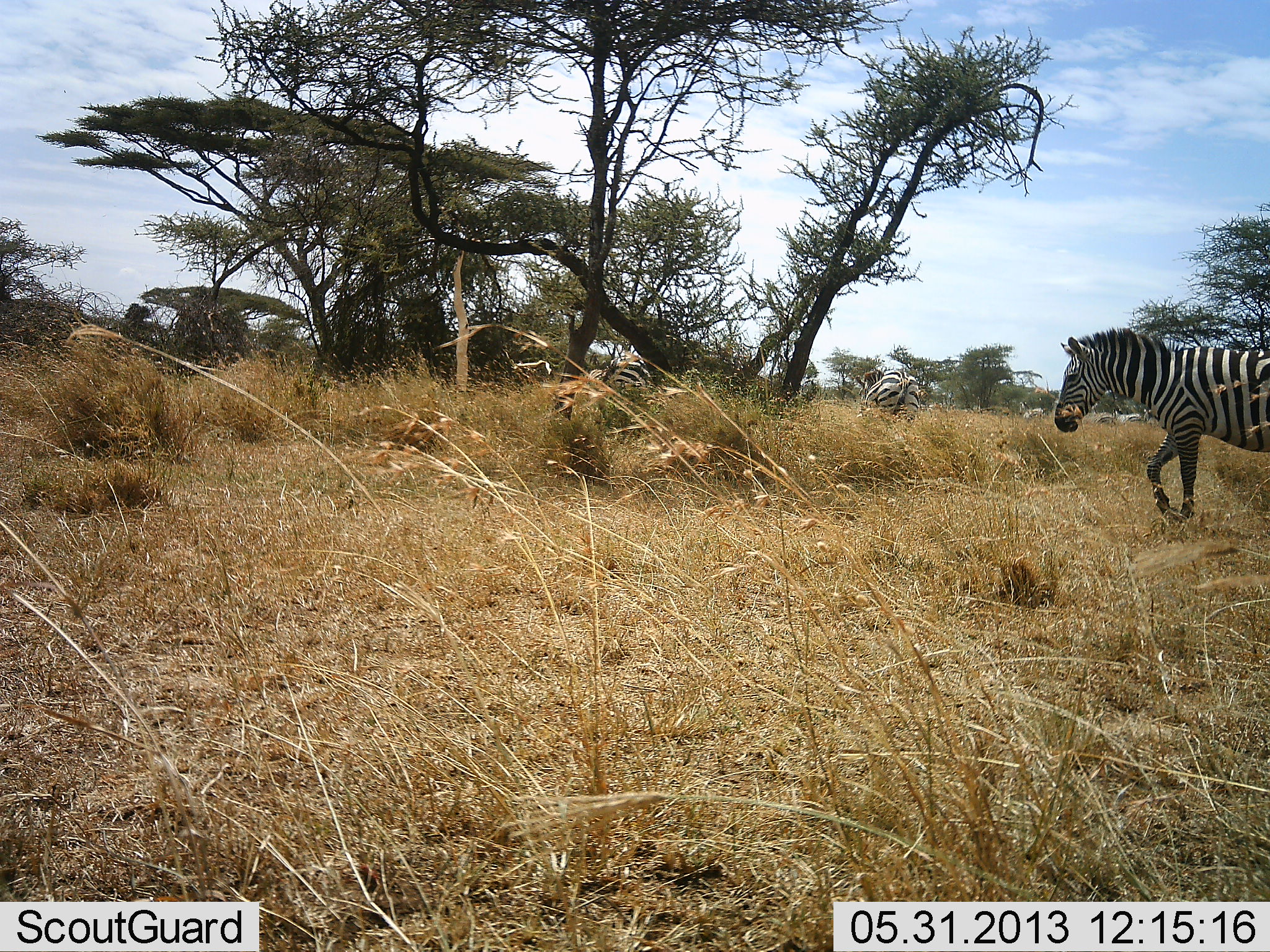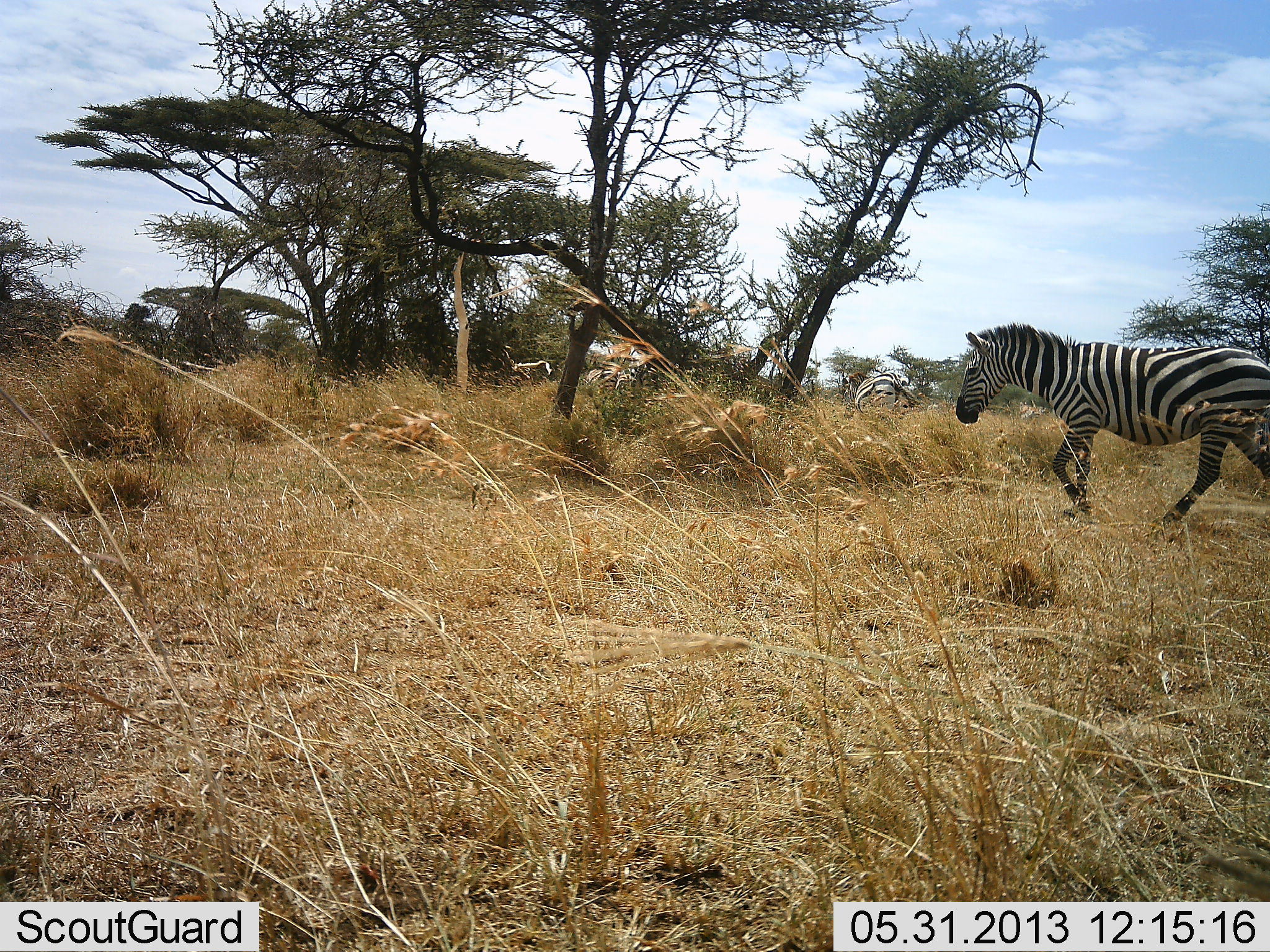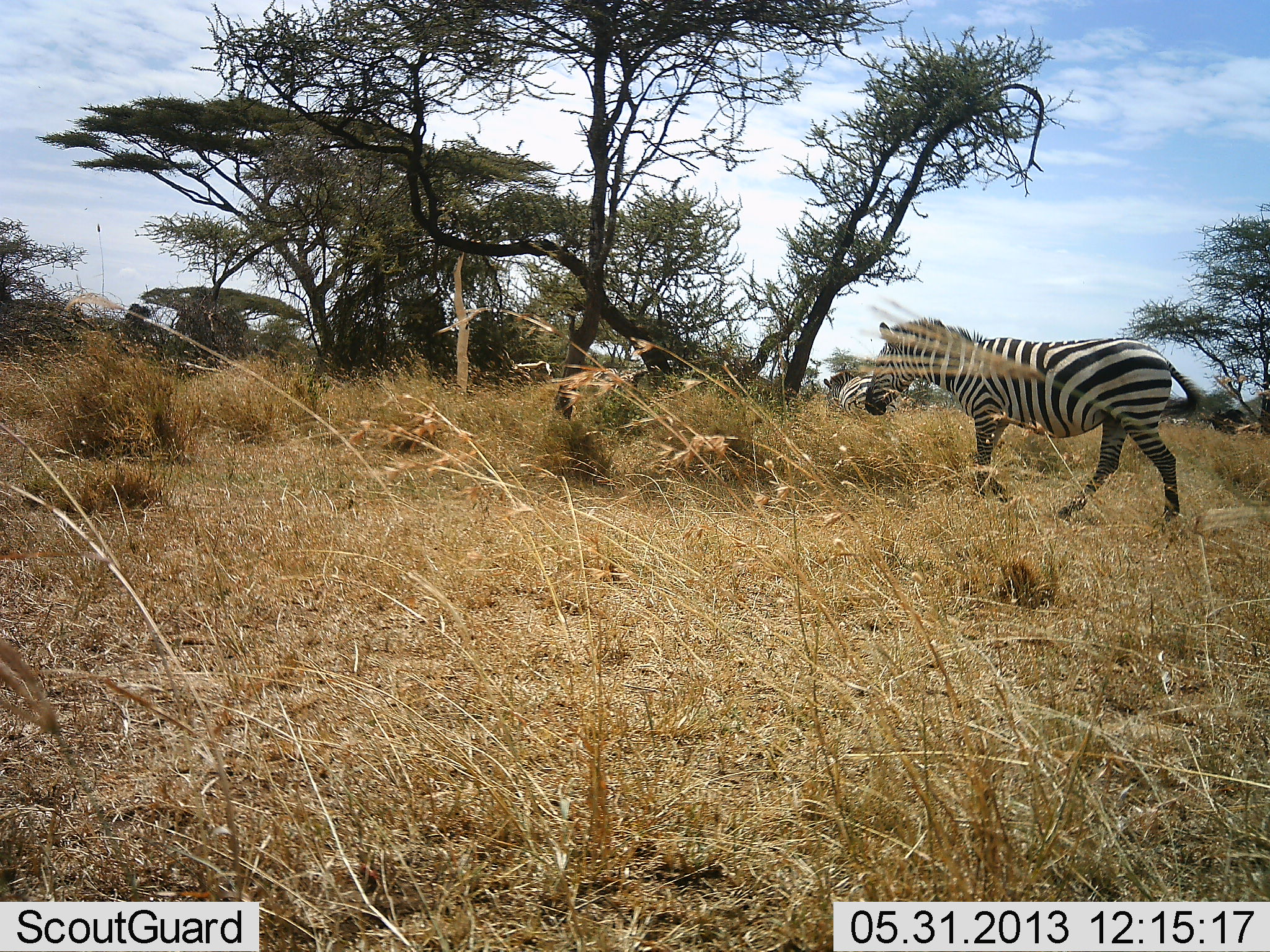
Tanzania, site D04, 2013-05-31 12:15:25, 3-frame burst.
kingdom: Animalia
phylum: Chordata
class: Mammalia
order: Perissodactyla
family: Equidae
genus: Equus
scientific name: Equus quagga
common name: plains zebra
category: zebra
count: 2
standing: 29%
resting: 0%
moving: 86%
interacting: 0%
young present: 0%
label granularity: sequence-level